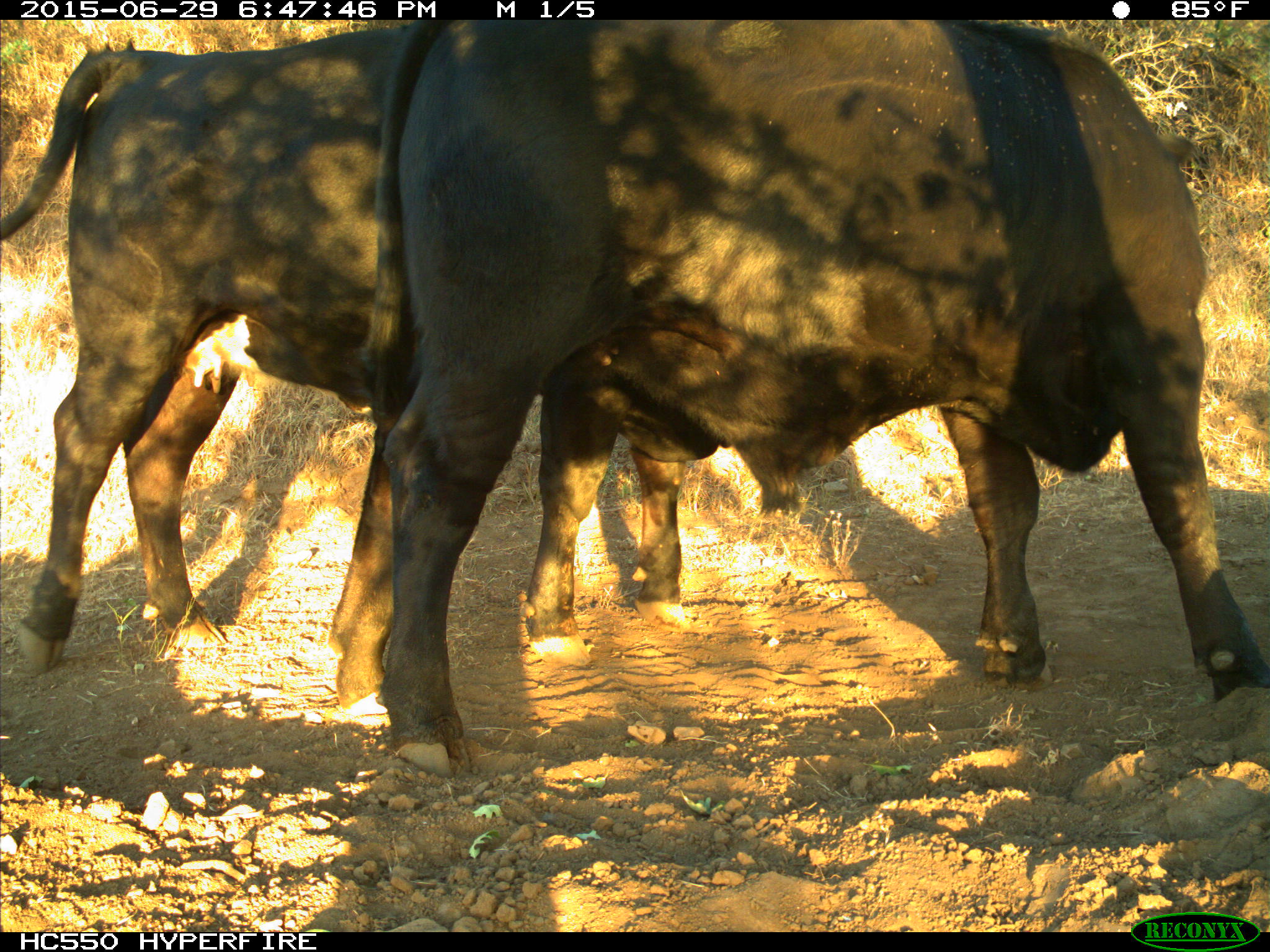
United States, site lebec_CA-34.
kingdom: Animalia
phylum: Chordata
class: Mammalia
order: Artiodactyla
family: Bovidae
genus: Bos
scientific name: Bos taurus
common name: domestic cow